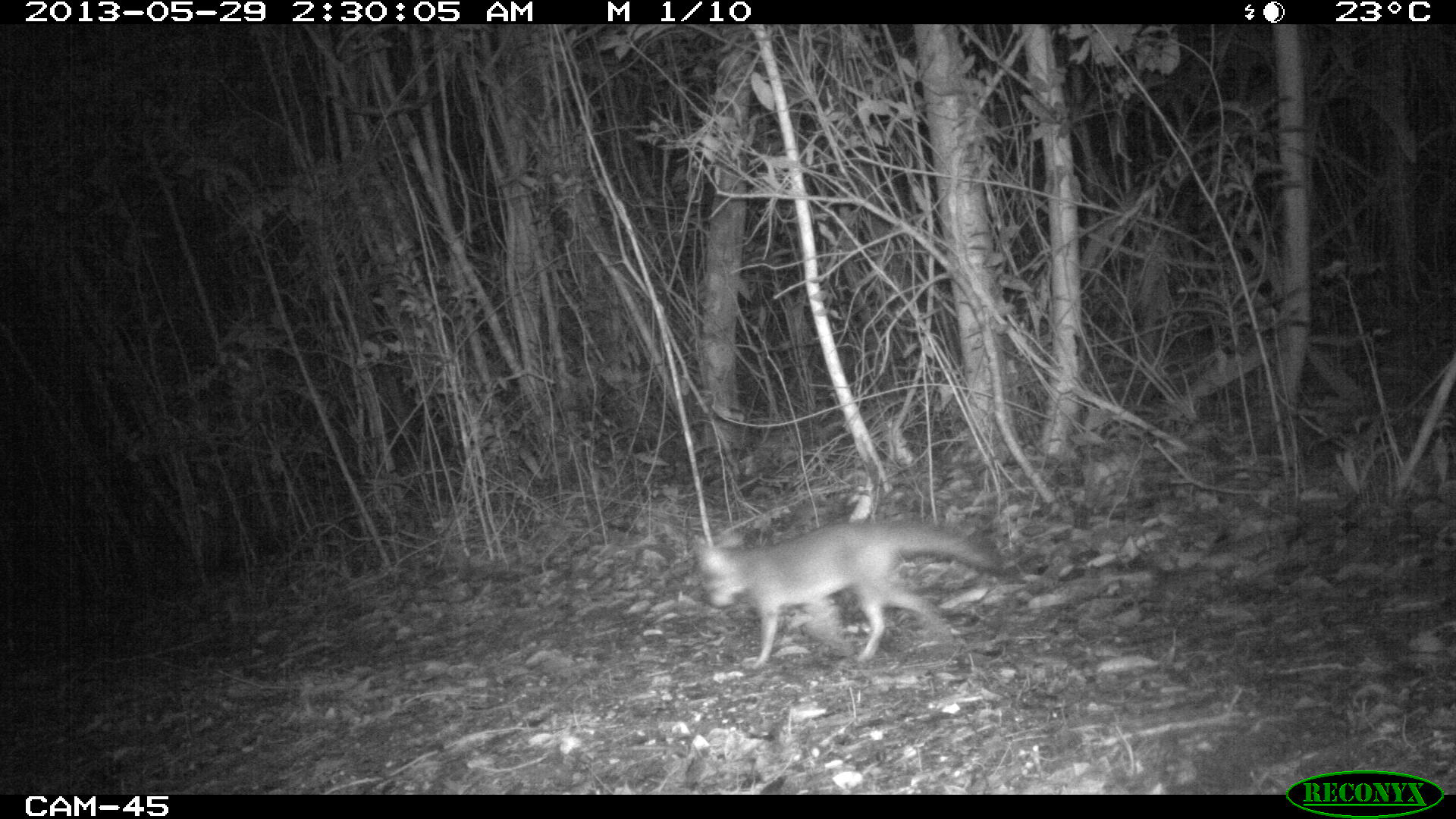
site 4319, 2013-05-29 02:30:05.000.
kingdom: Animalia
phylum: Chordata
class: Mammalia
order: Carnivora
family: Canidae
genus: Urocyon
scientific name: Urocyon cinereoargenteus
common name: gray fox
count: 1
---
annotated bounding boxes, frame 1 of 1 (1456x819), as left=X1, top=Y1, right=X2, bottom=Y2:
urocyon cinereoargenteus: left=691, top=517, right=1002, bottom=670